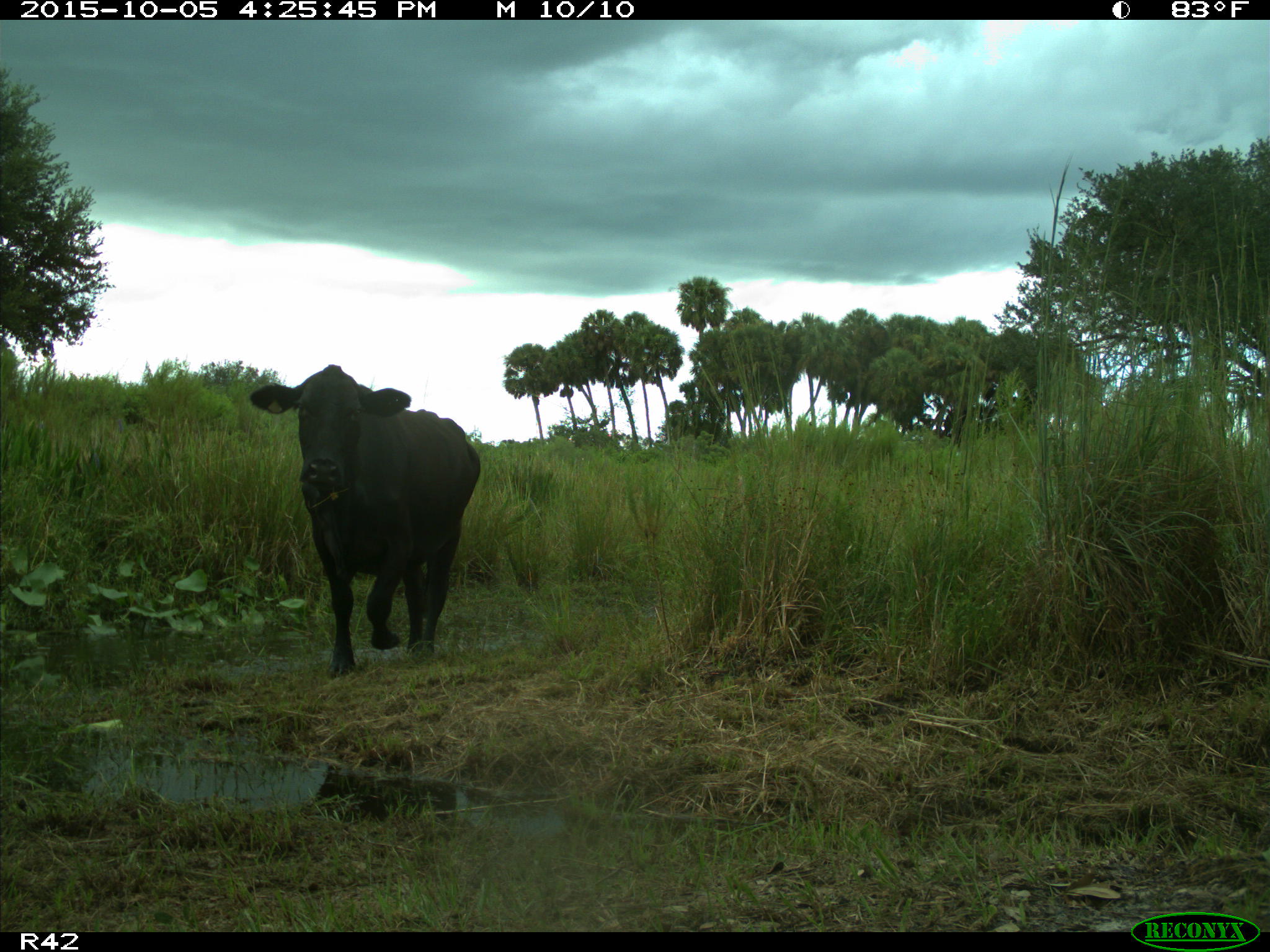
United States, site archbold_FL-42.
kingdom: Animalia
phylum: Chordata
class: Mammalia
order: Artiodactyla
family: Bovidae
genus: Bos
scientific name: Bos taurus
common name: domestic cow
Bos taurus (domestic cow).